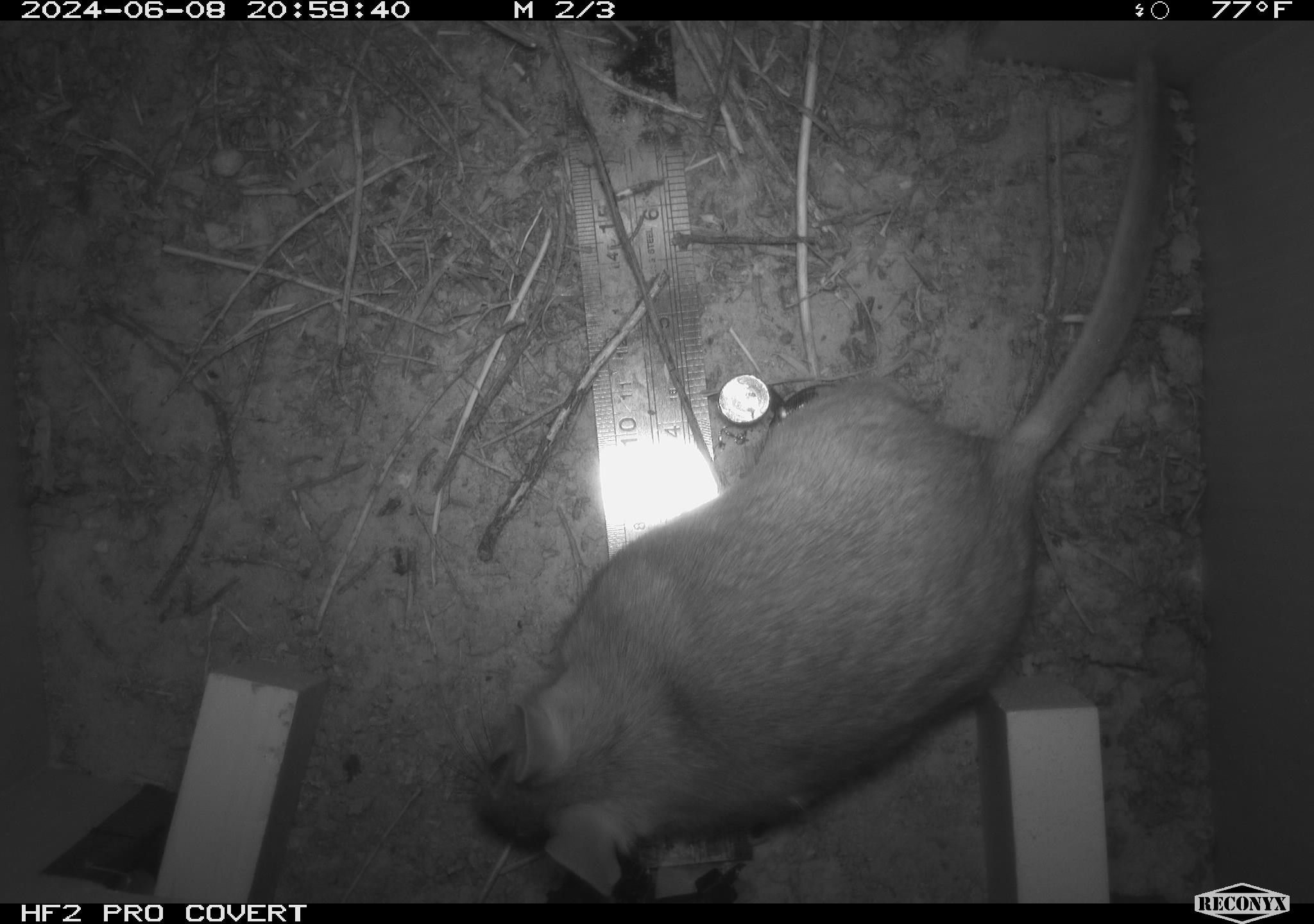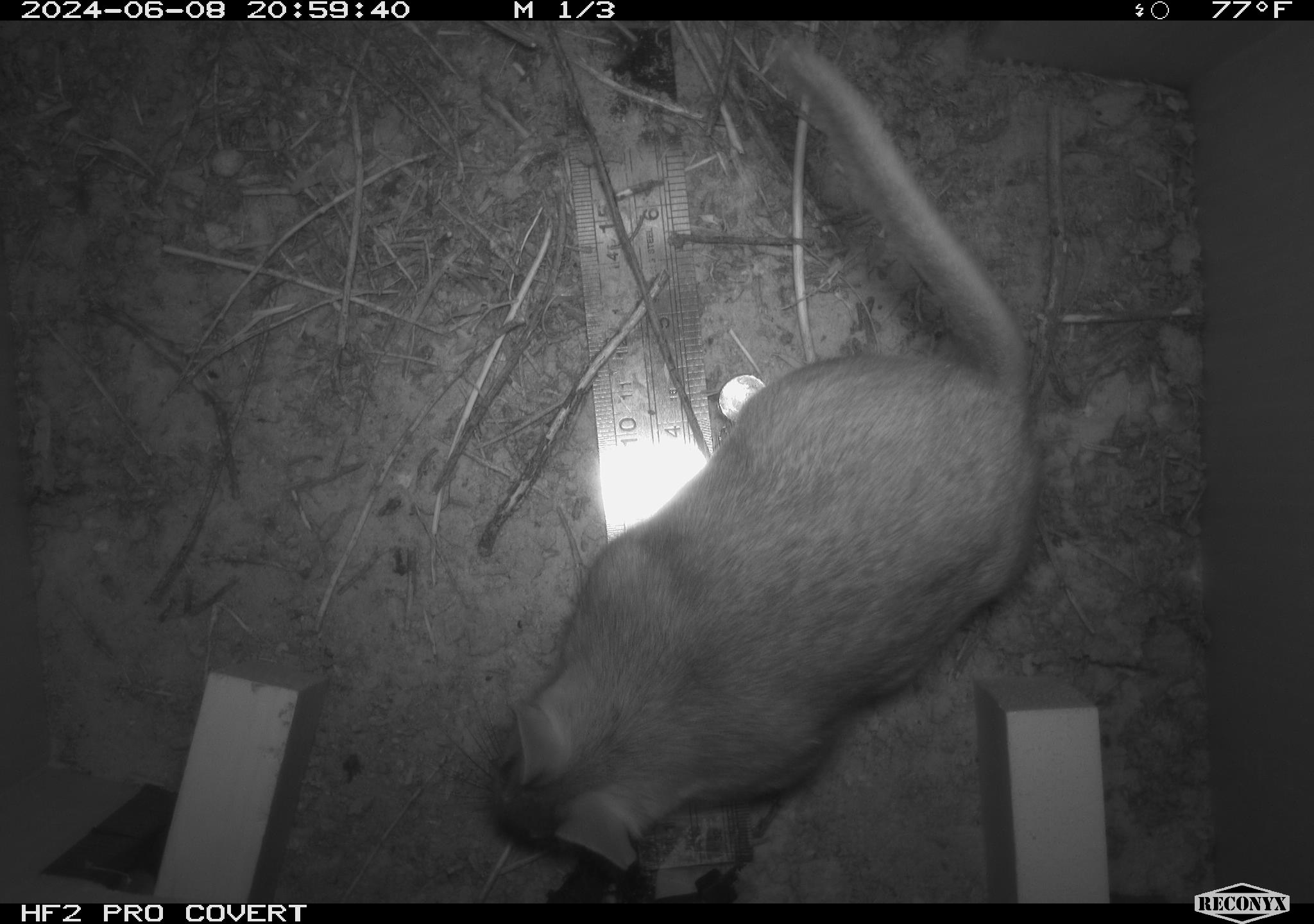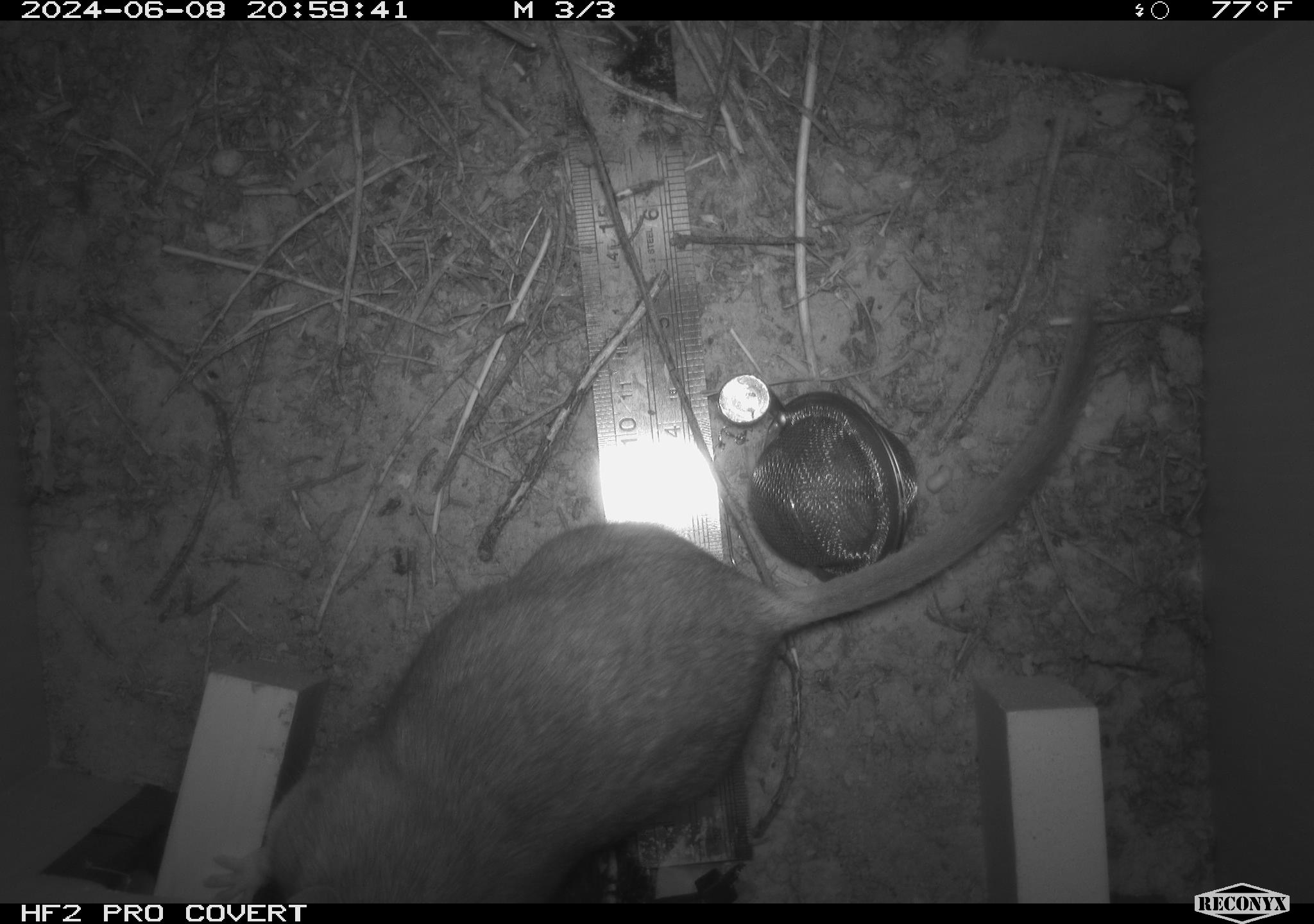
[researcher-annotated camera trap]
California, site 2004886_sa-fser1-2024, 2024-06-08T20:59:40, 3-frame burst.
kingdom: Animalia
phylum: Chordata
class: Mammalia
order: Rodentia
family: Sciuridae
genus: Neotamias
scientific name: Neotamias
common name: western chipmunks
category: neotamias species